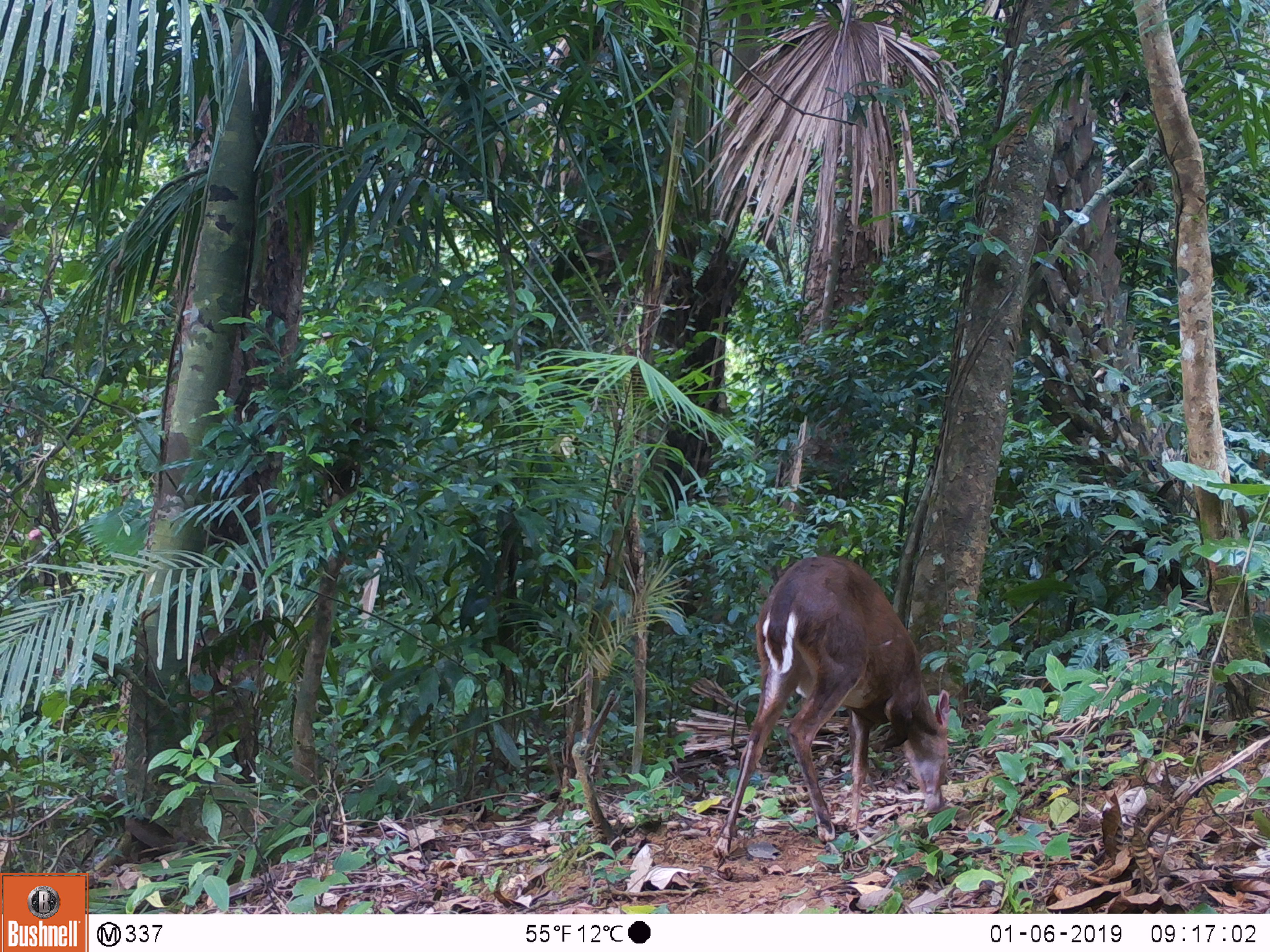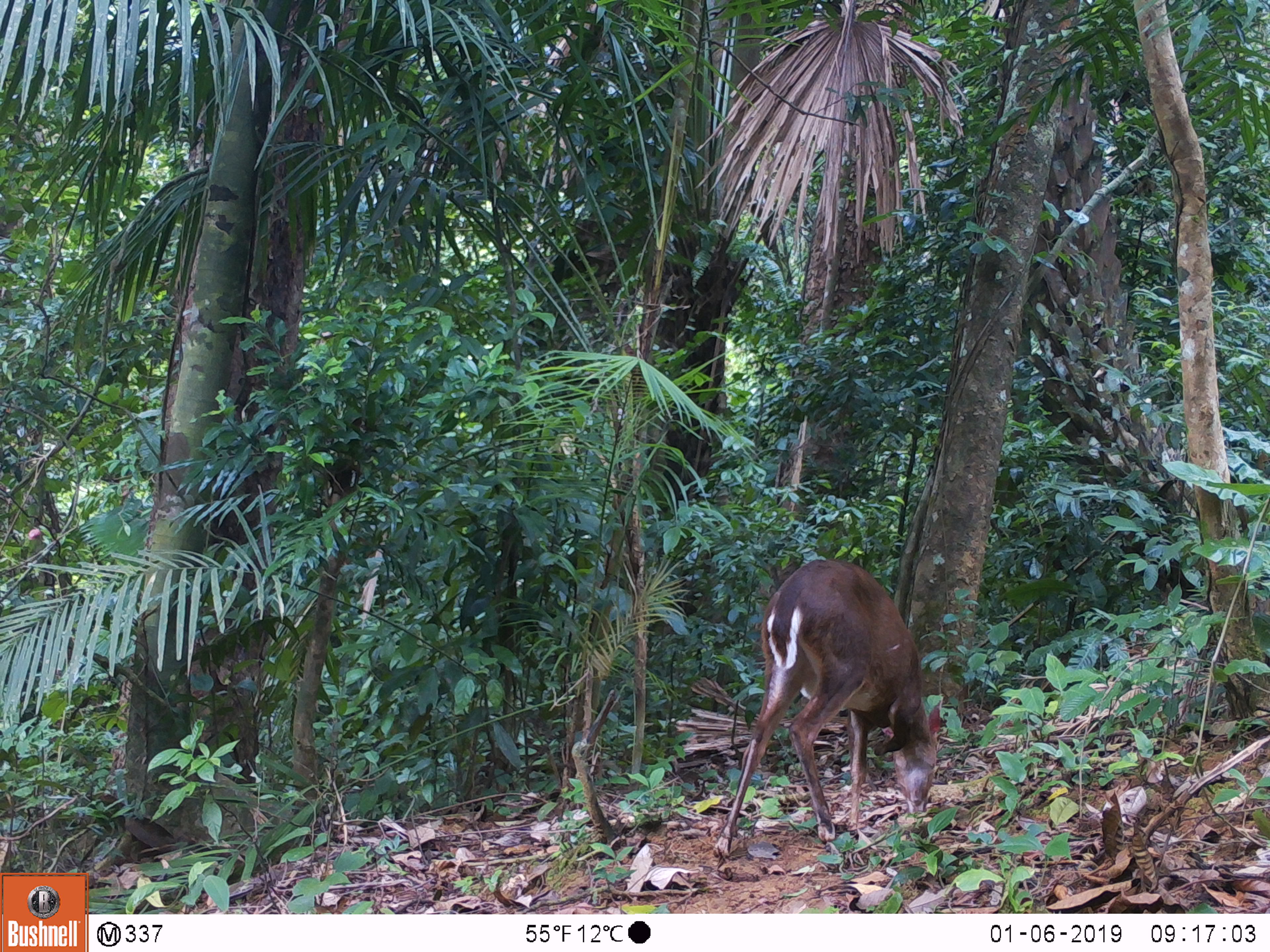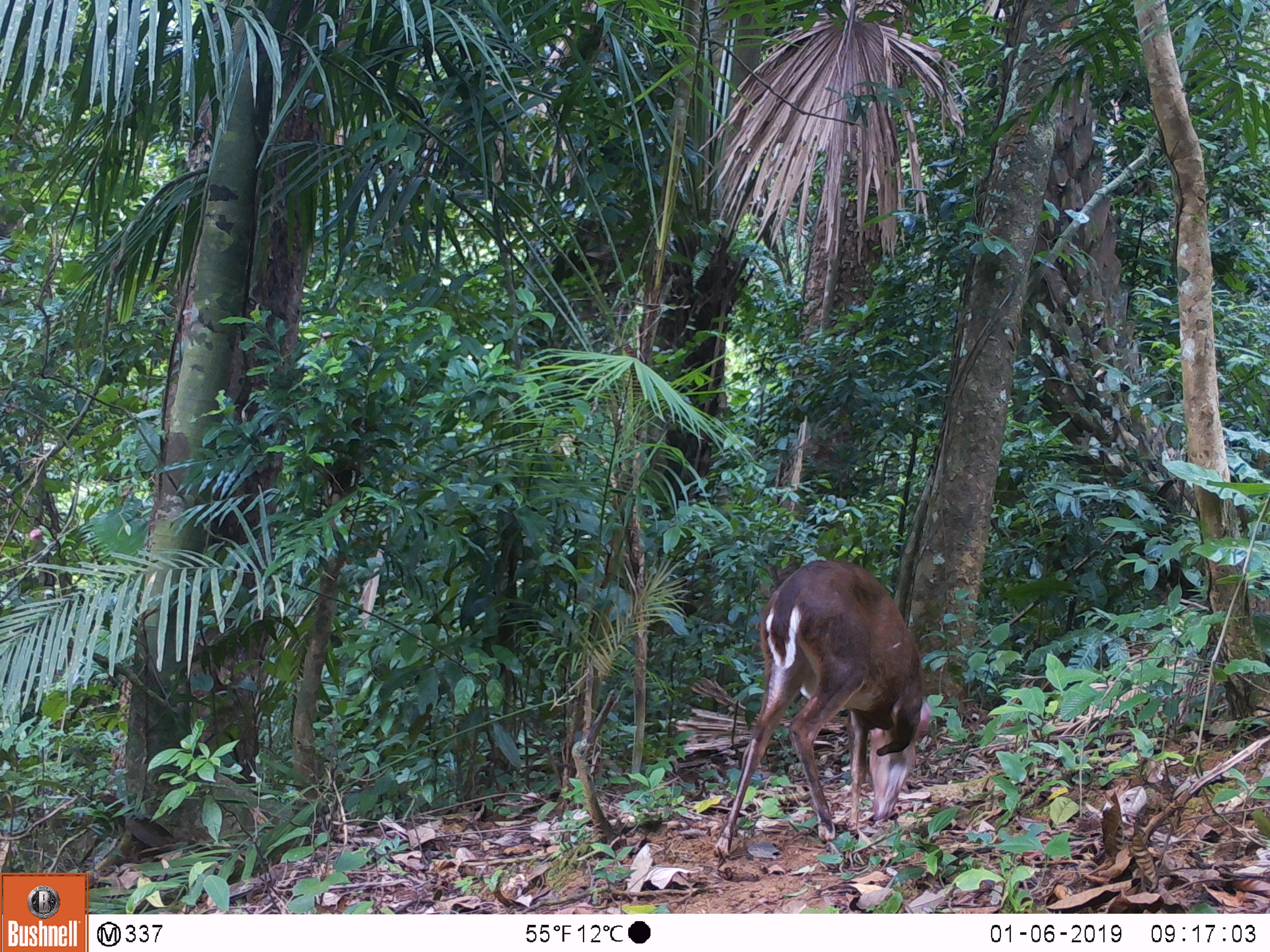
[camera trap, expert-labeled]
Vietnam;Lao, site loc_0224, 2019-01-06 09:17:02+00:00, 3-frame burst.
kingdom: Animalia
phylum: Chordata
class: Mammalia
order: Artiodactyla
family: Cervidae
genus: Muntiacus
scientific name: Muntiacus vuquangensis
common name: large-antlered muntjac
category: large antlered muntjac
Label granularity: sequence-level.